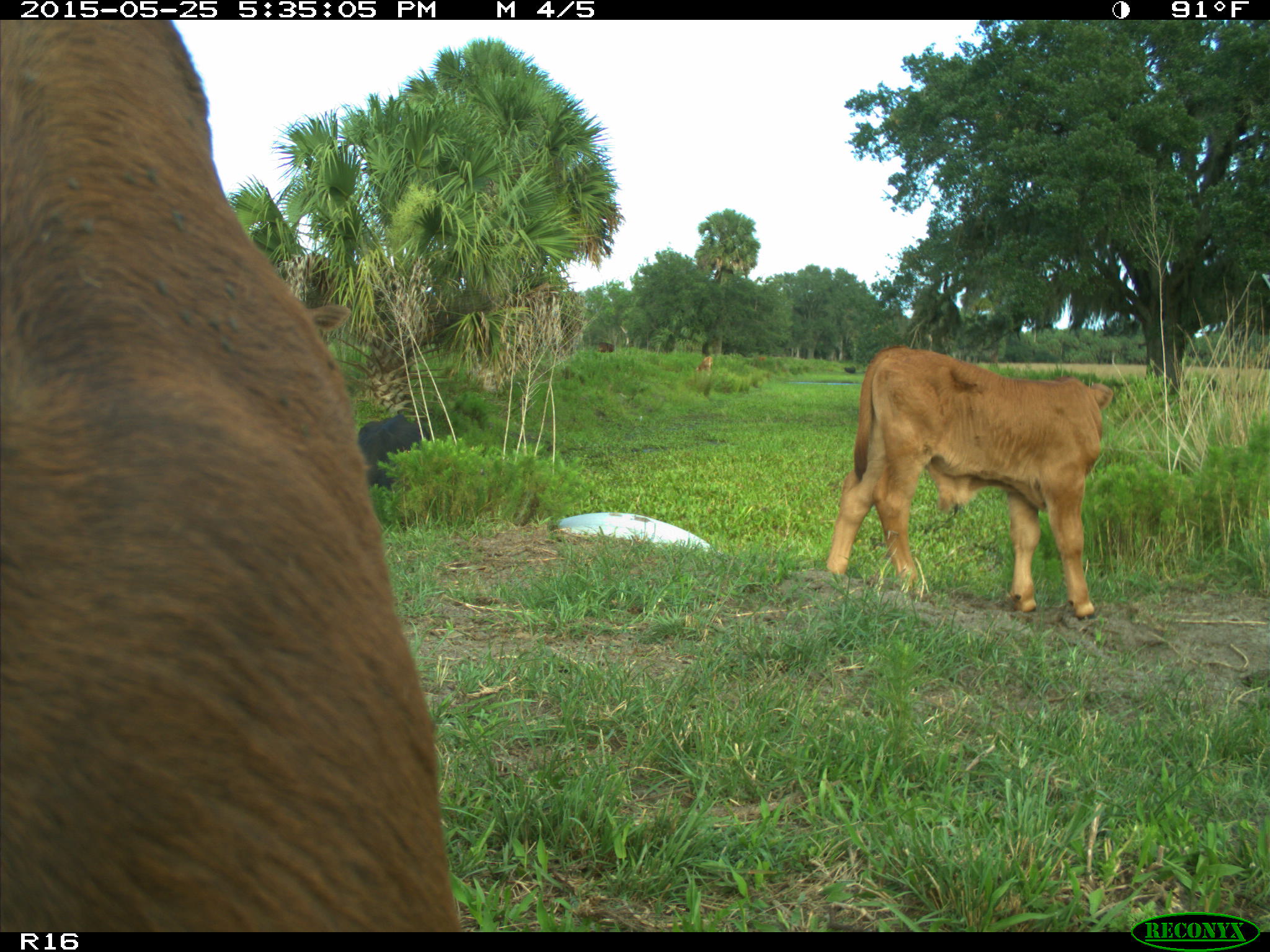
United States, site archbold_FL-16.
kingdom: Animalia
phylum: Chordata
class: Mammalia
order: Artiodactyla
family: Bovidae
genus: Bos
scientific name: Bos taurus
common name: domestic cow